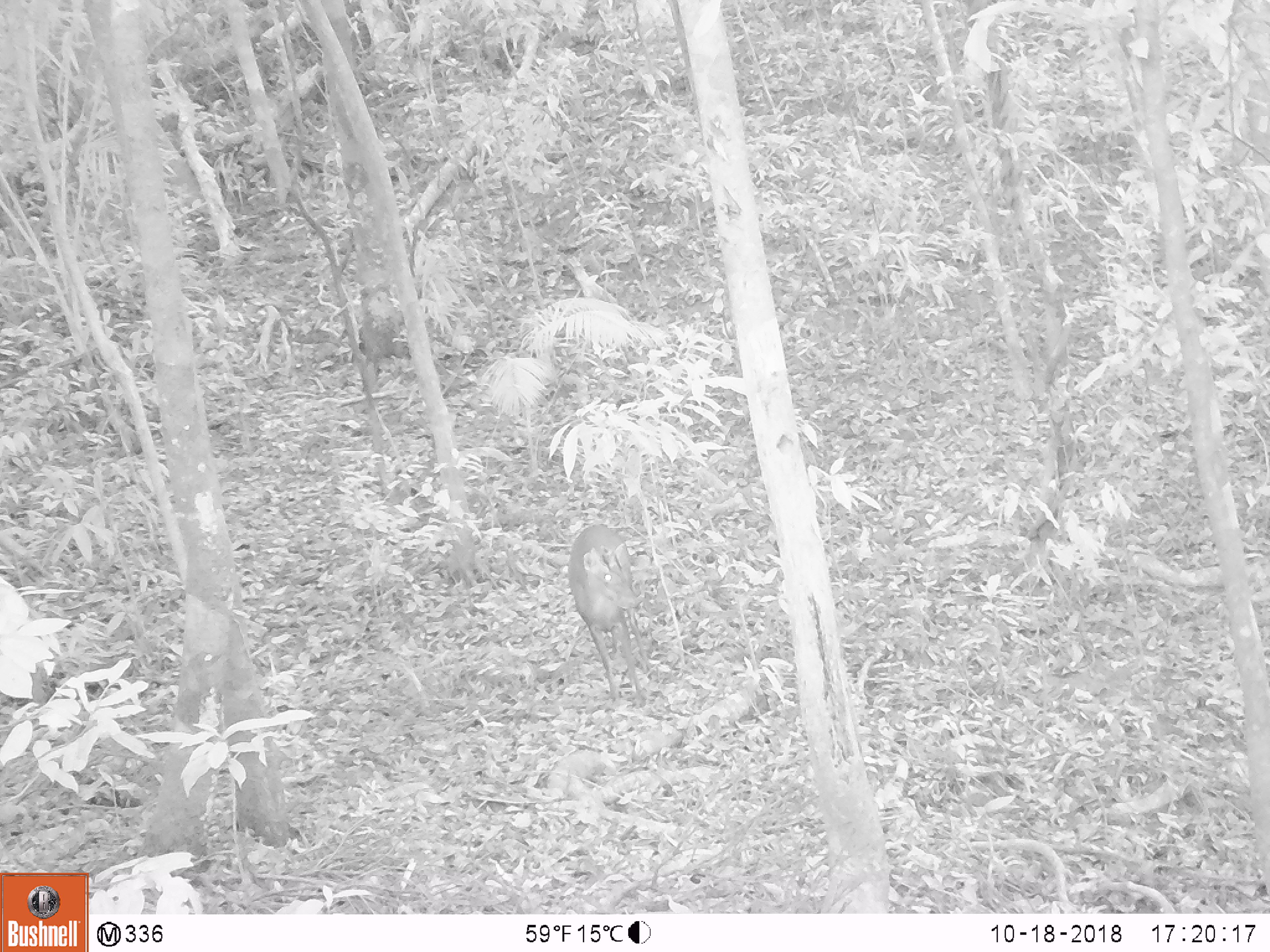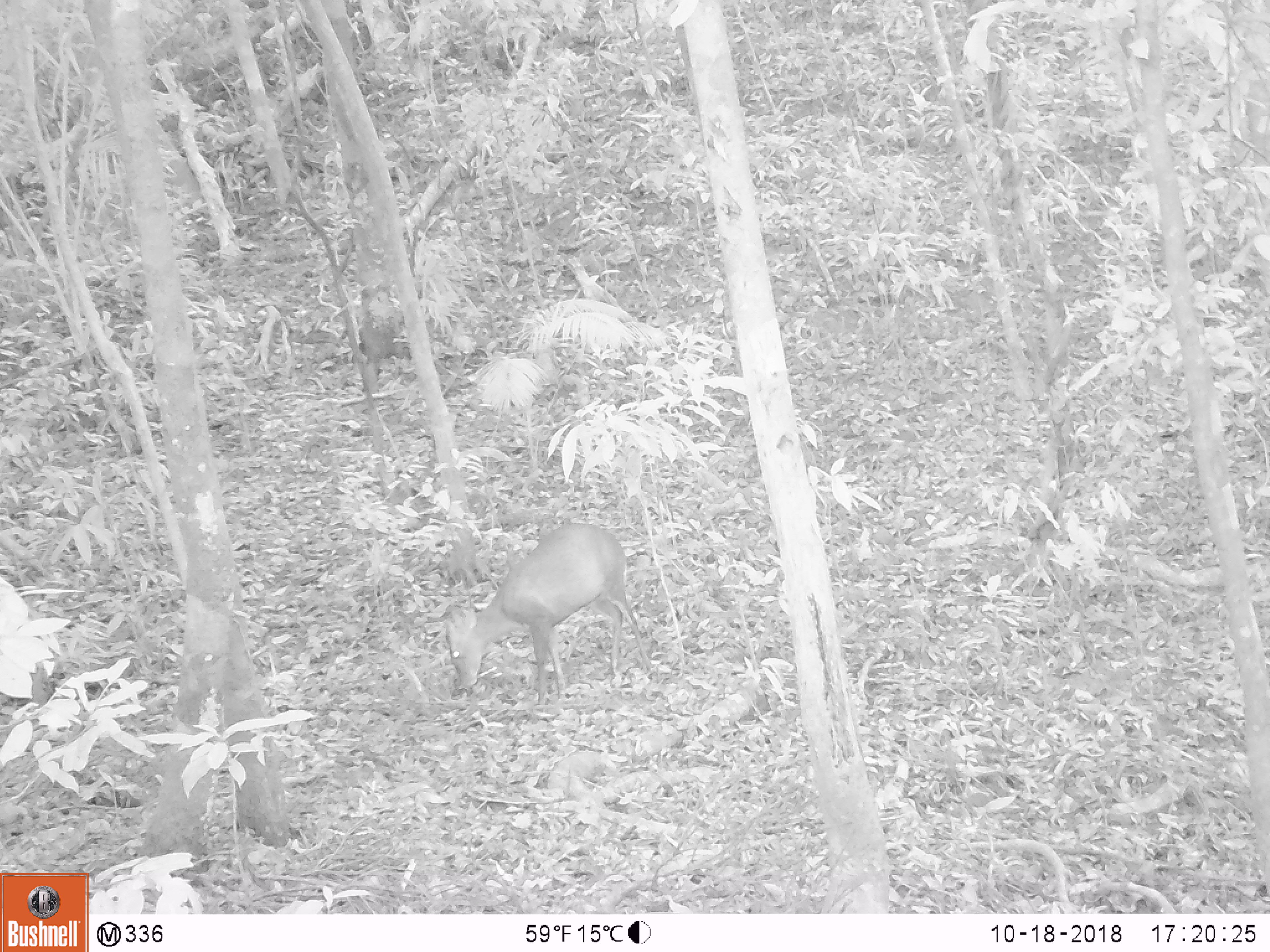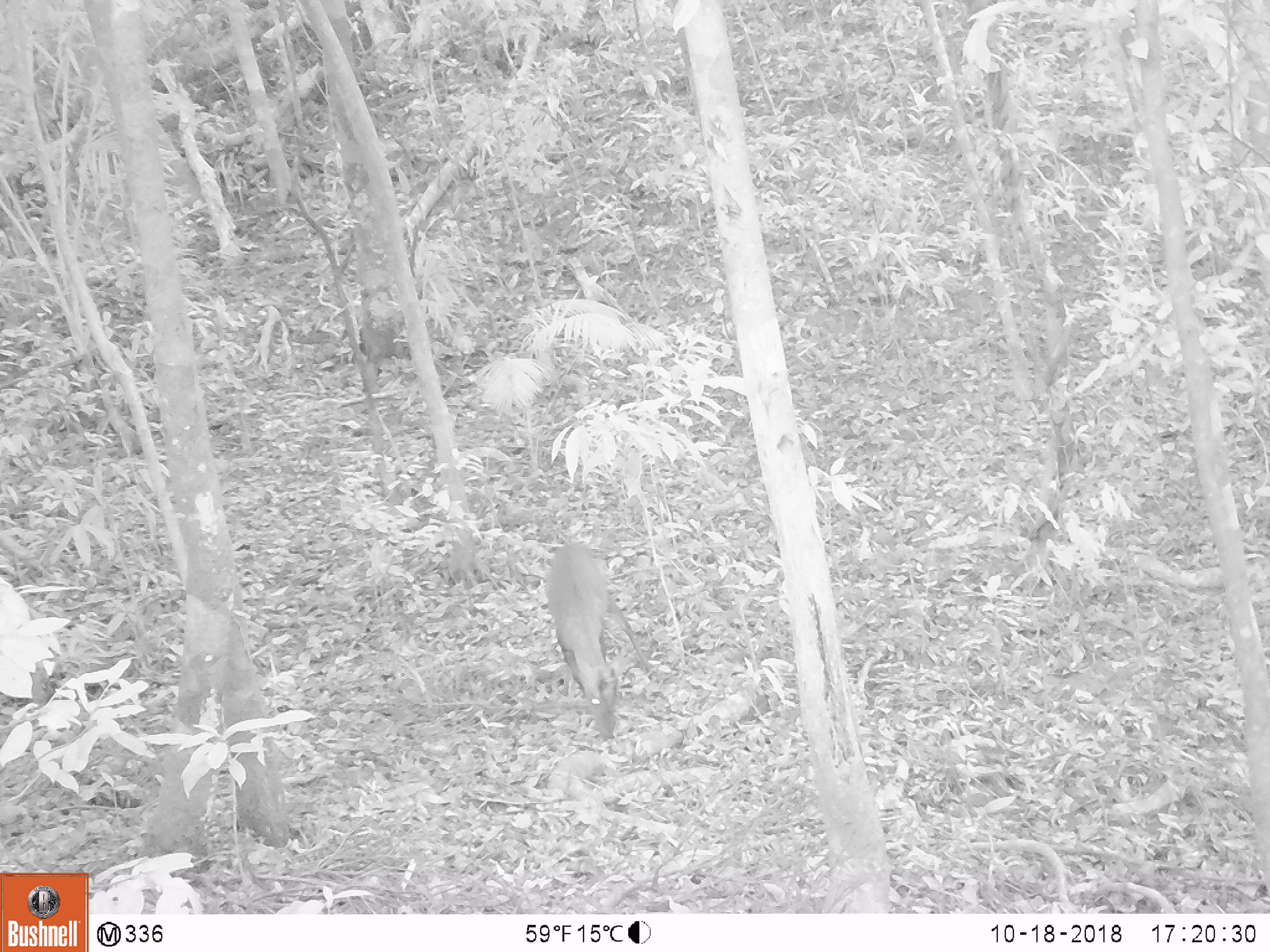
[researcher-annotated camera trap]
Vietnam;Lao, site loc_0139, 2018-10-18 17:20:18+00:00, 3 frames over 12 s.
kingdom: Animalia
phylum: Chordata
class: Mammalia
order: Artiodactyla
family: Cervidae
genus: Muntiacus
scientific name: Muntiacus rooseveltorum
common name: roosevelt's muntjac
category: roosevelts muntjac group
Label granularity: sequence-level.